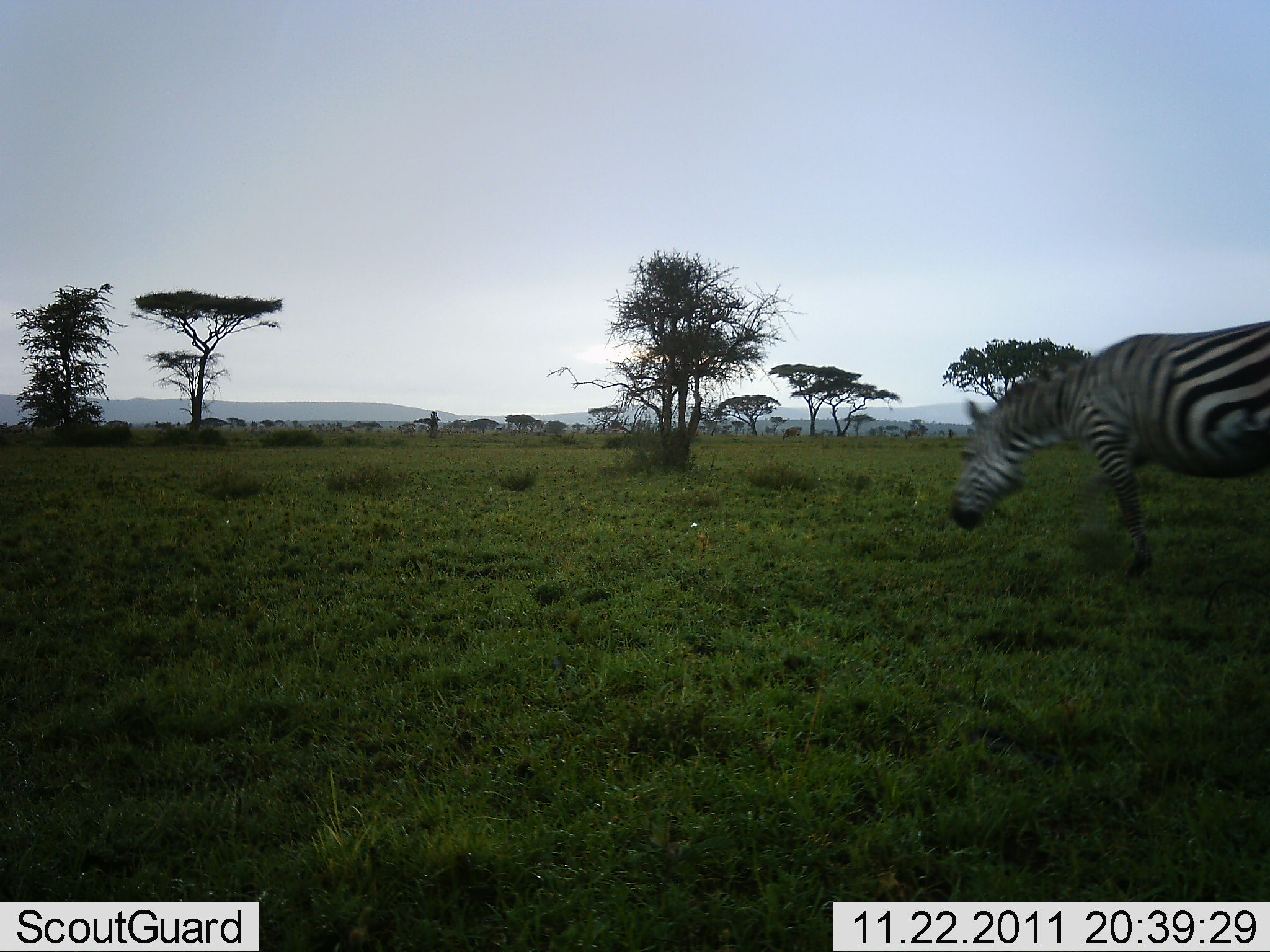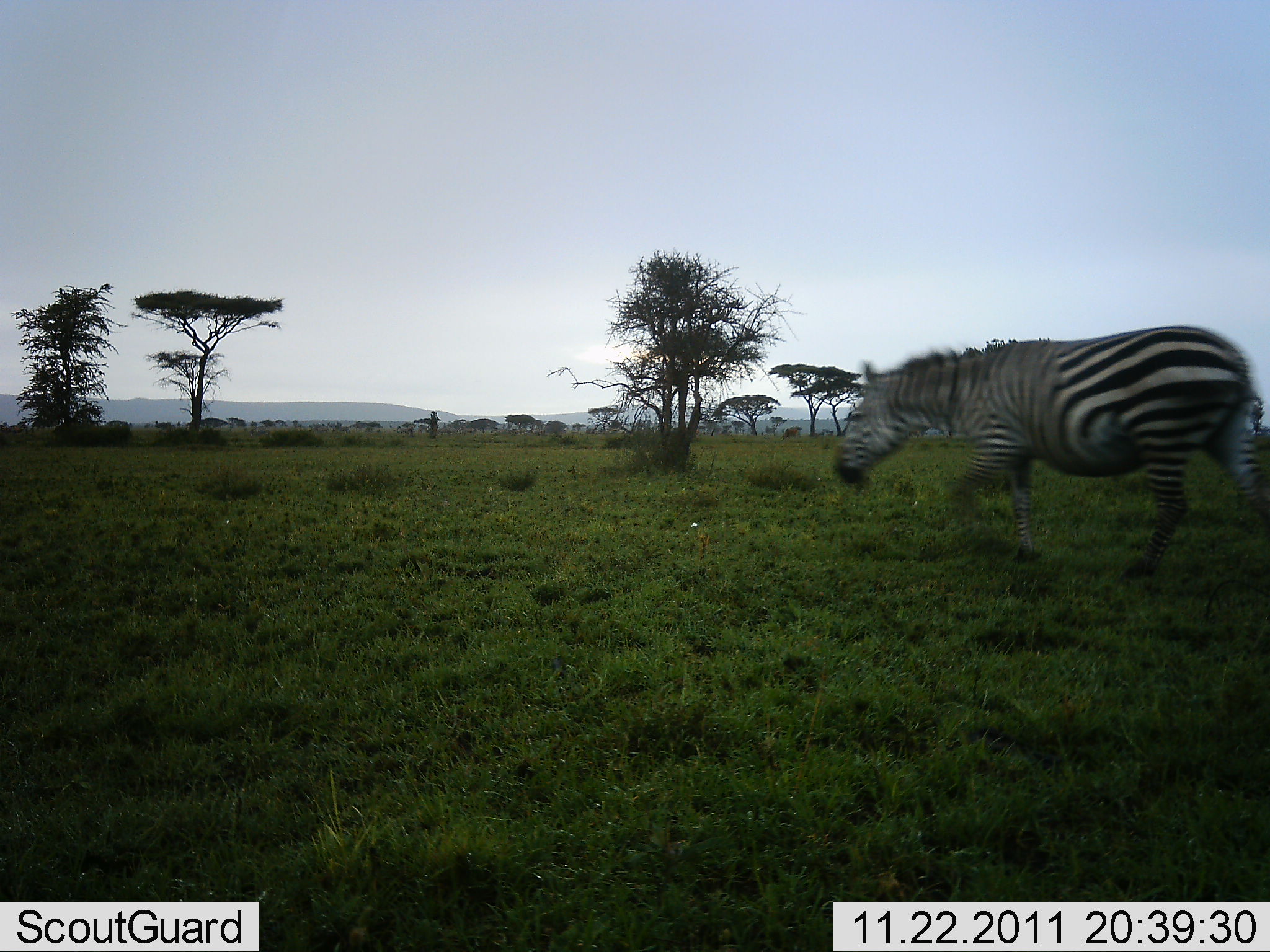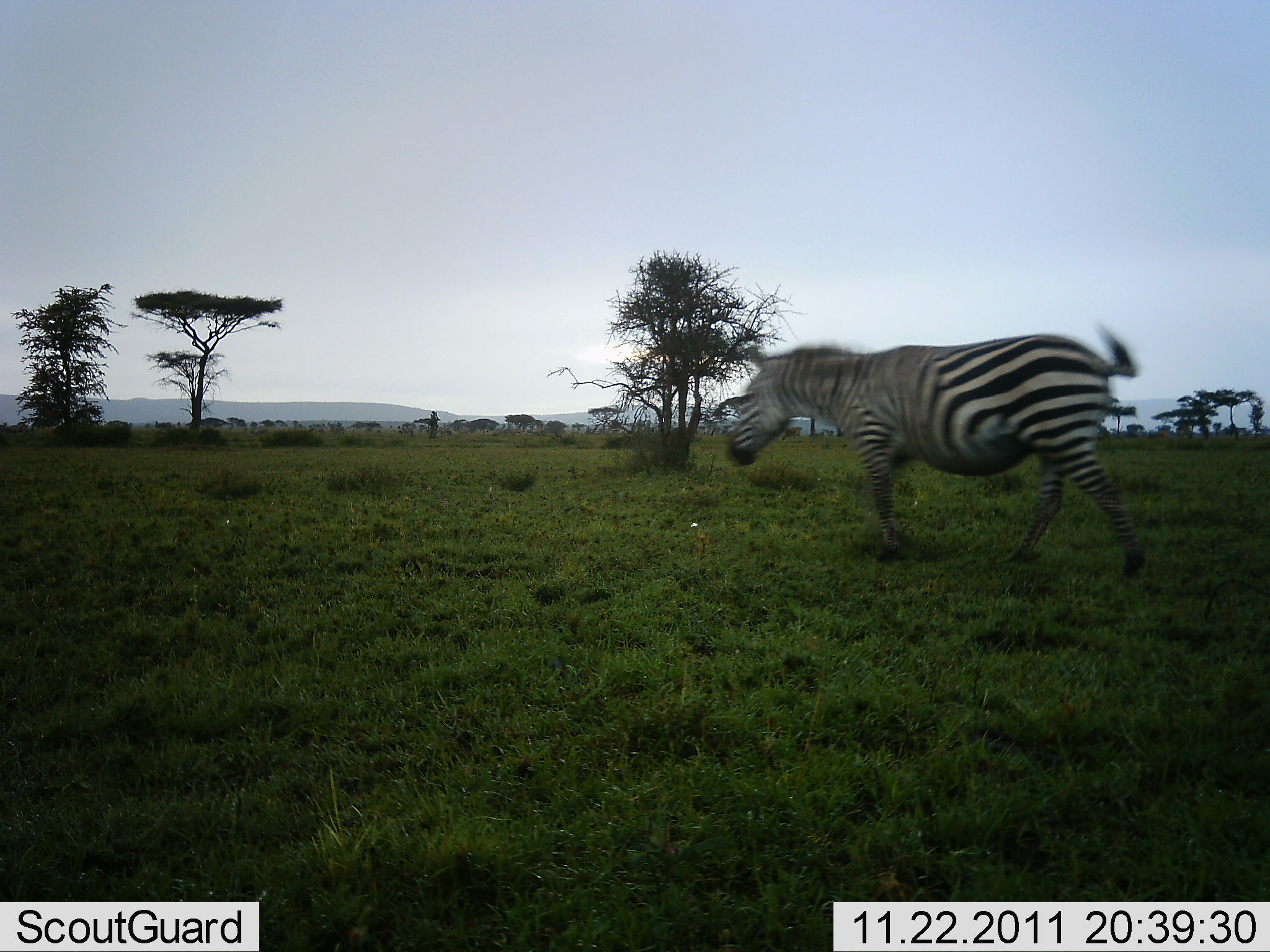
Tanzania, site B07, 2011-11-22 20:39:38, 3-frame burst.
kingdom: Animalia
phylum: Chordata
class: Mammalia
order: Perissodactyla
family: Equidae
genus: Equus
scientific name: Equus quagga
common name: plains zebra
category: zebra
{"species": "zebra (plains zebra) (Equus quagga)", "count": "1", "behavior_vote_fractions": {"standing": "0%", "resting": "0%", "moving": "100%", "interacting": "0%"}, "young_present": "0%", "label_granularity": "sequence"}